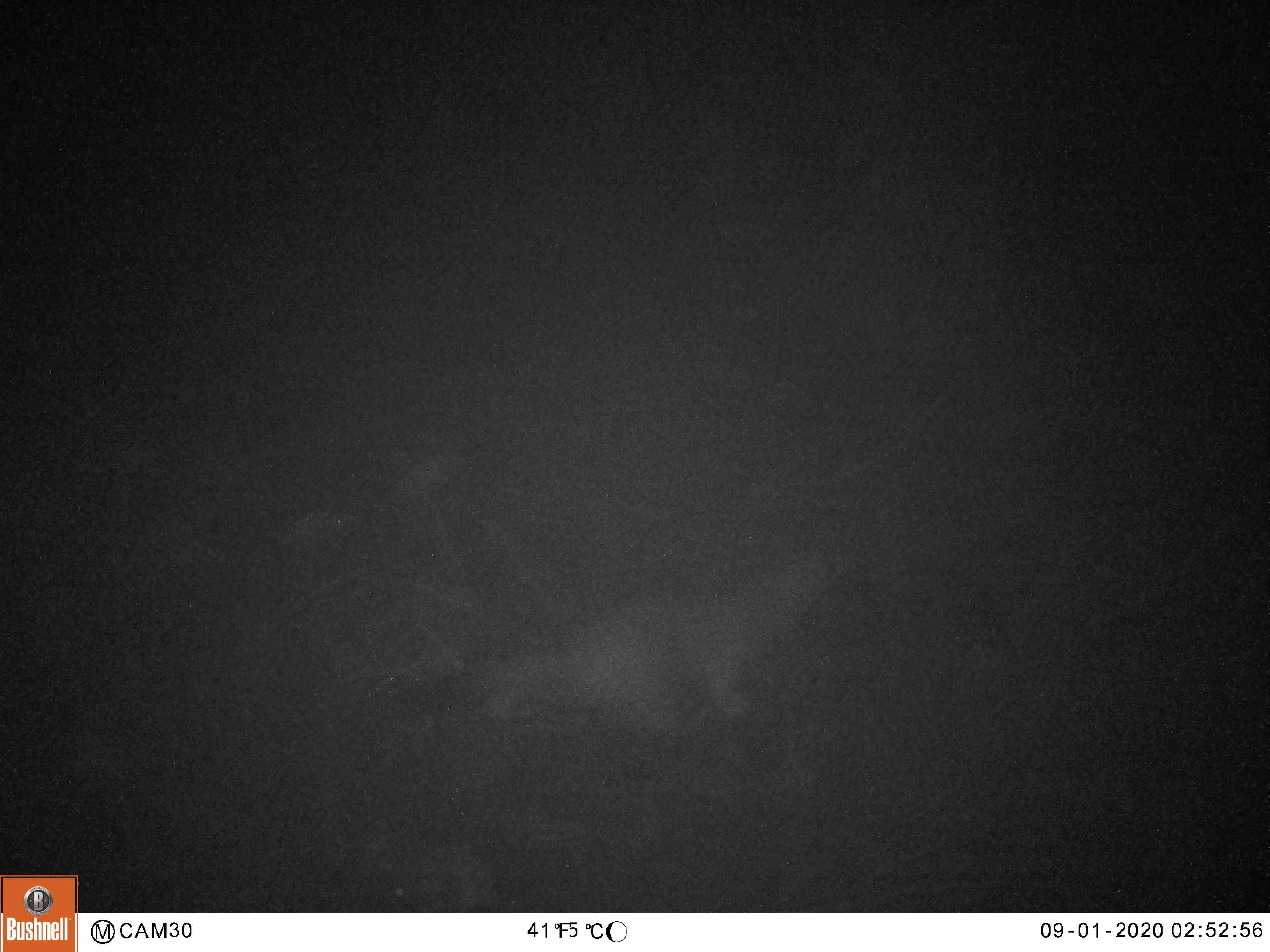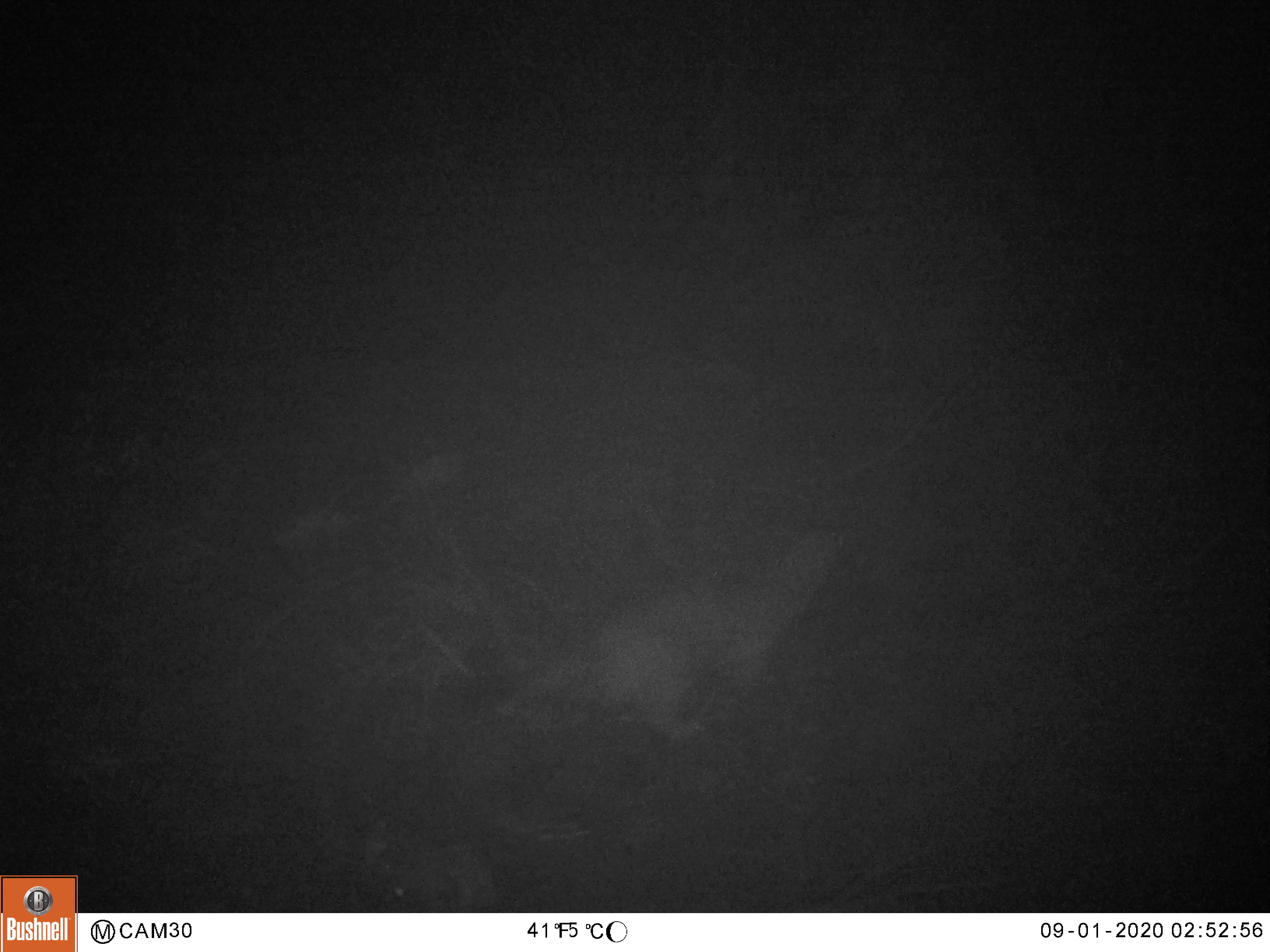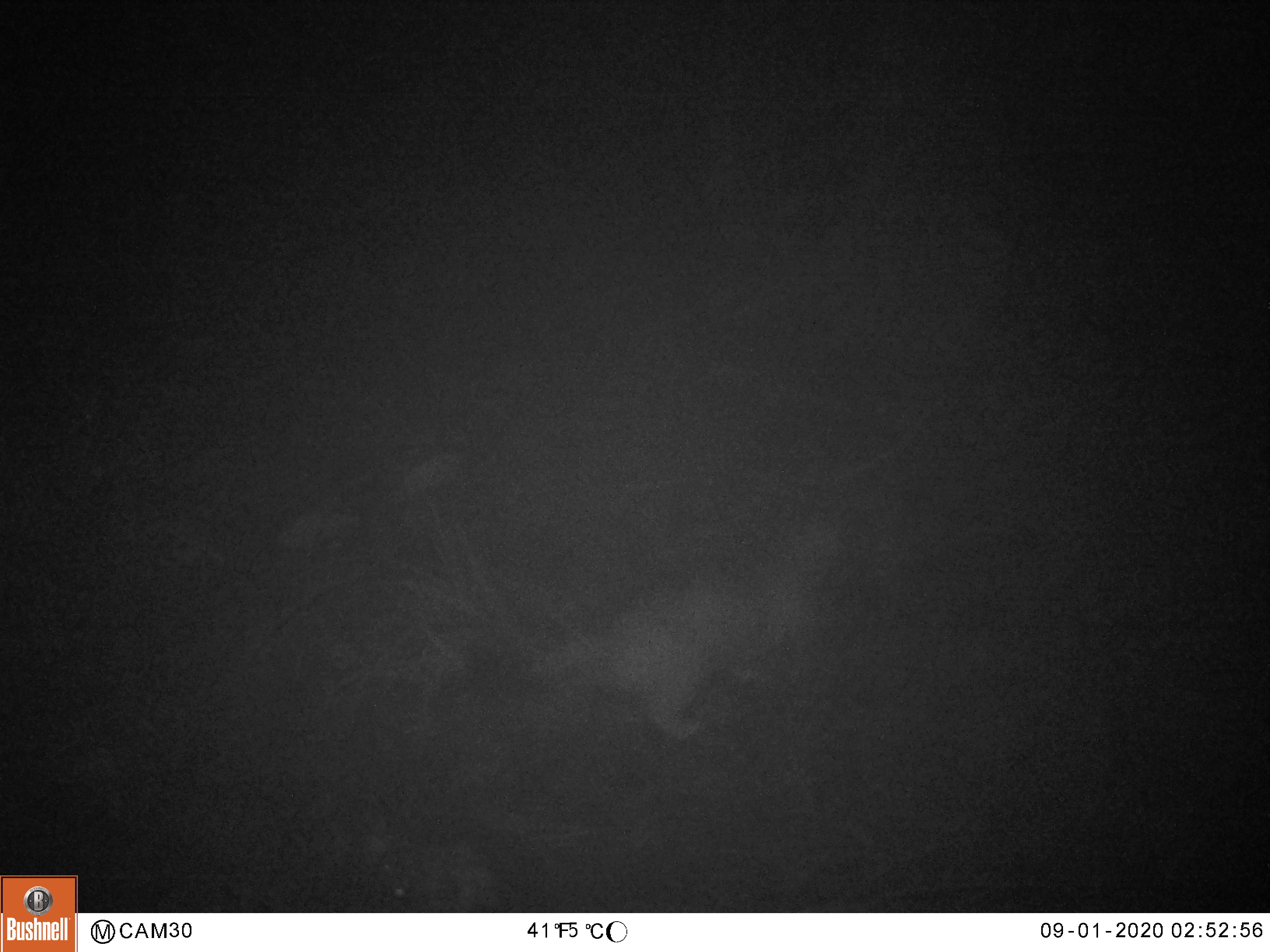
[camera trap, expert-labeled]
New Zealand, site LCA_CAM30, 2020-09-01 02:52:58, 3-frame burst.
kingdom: Animalia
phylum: Chordata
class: Mammalia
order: Carnivora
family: Mustelidae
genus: Mustela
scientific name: Mustela erminea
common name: stoat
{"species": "stoat (Mustela erminea)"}